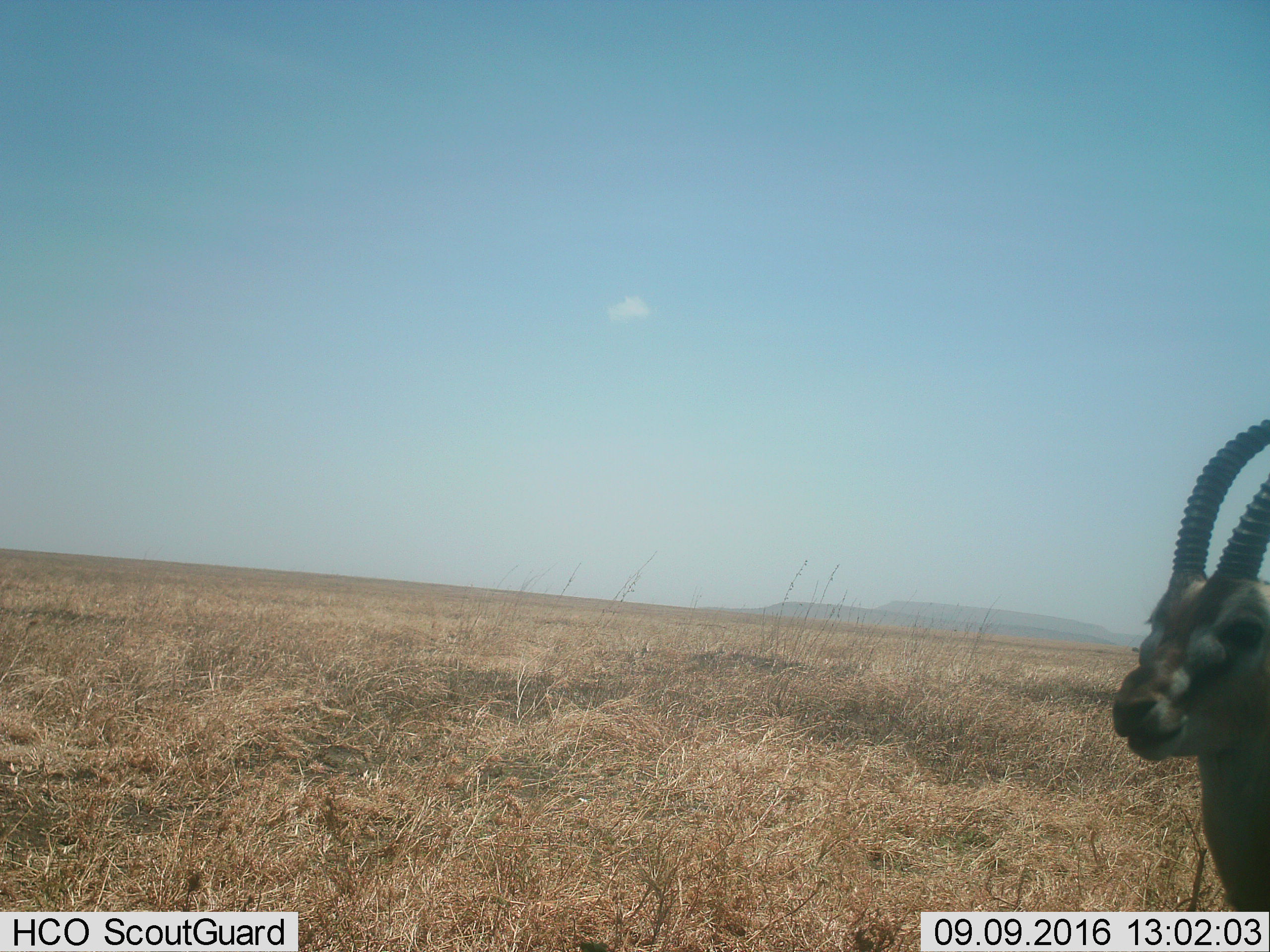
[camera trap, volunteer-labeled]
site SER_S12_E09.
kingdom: Animalia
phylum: Chordata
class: Mammalia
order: Artiodactyla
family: Bovidae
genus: Eudorcas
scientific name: Eudorcas thomsonii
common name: thomson's gazelle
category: gazellethomsons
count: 1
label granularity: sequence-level